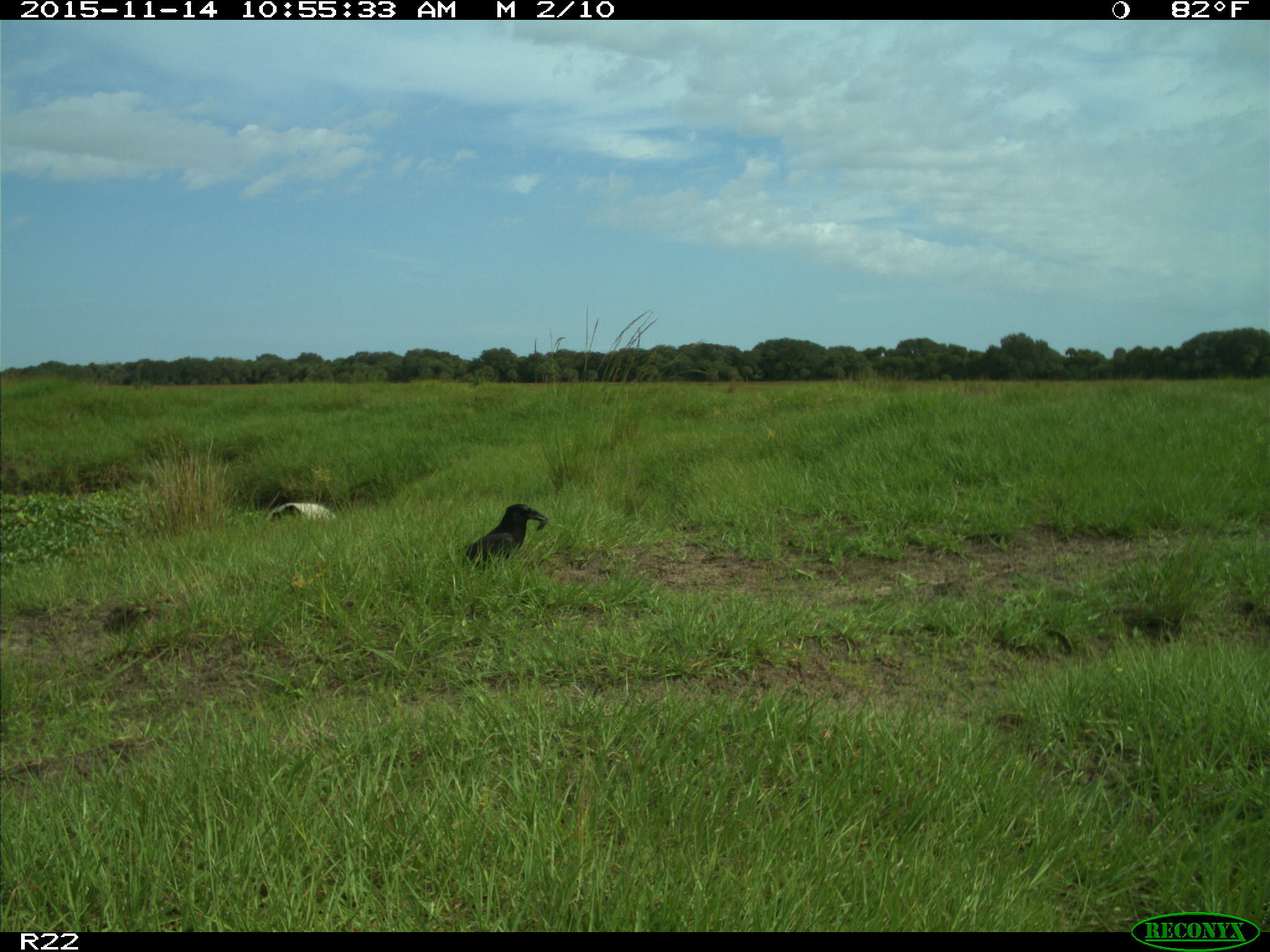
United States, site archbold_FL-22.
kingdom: Animalia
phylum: Chordata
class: Aves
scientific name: Aves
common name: birds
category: unidentified bird